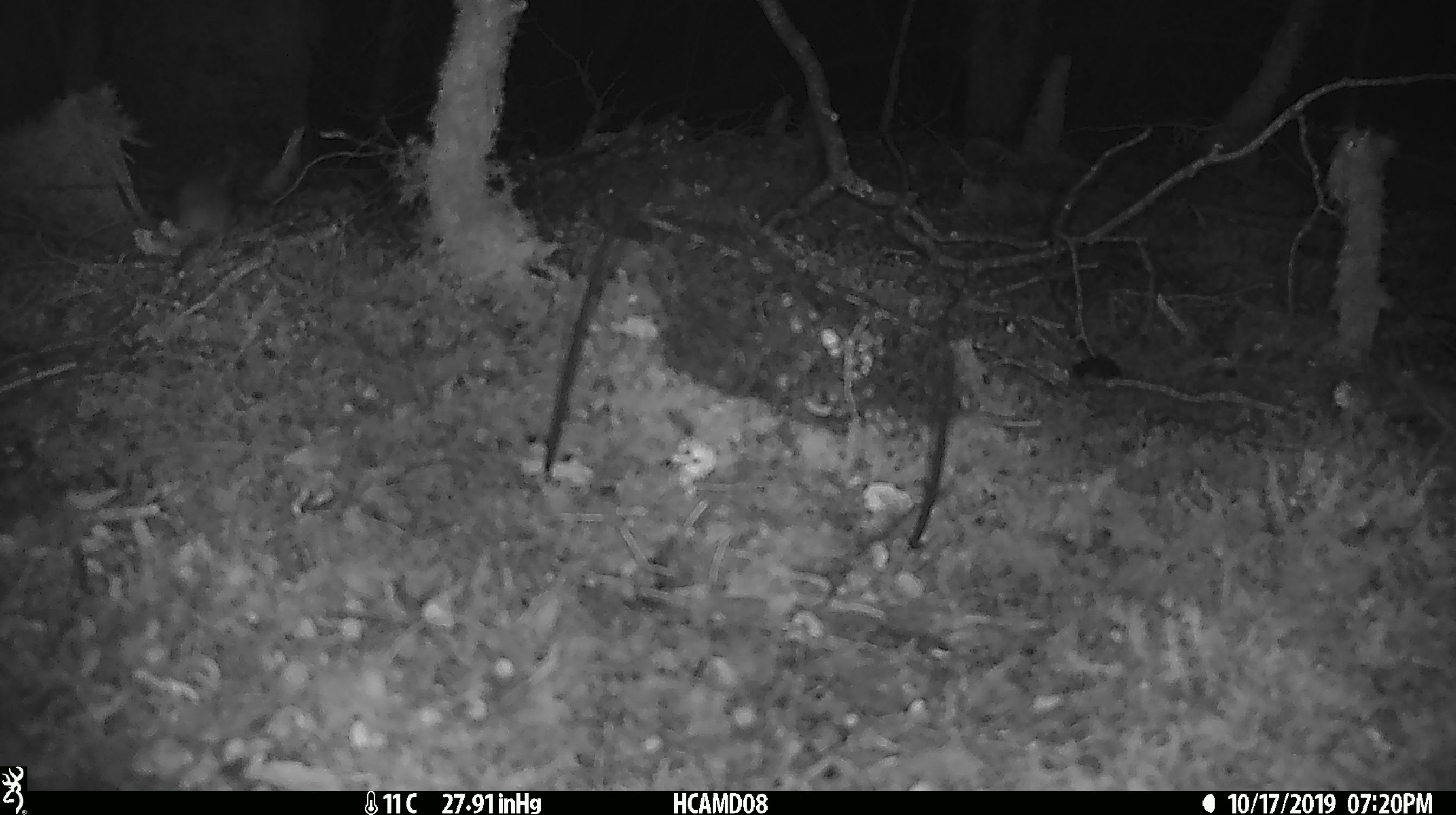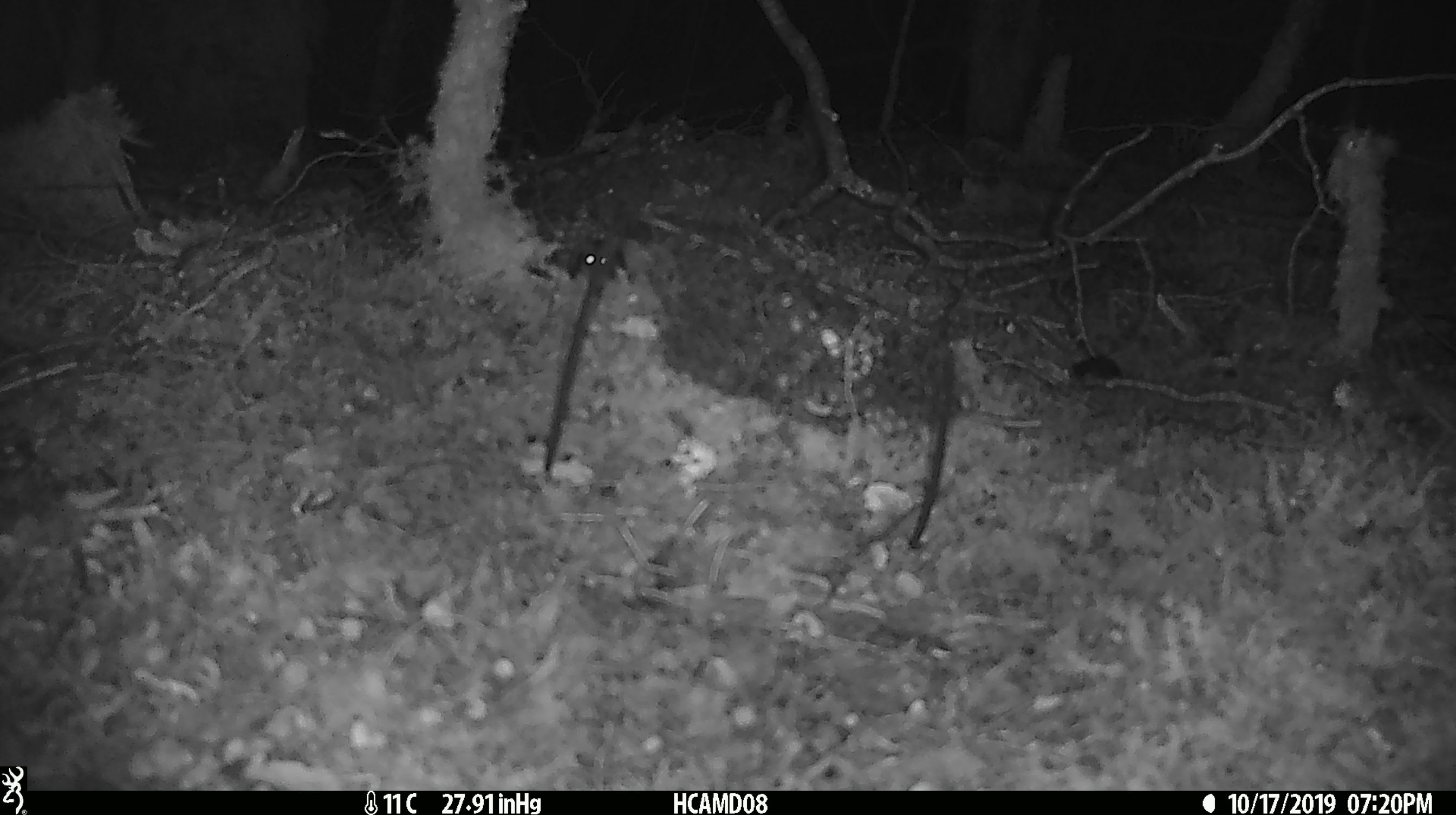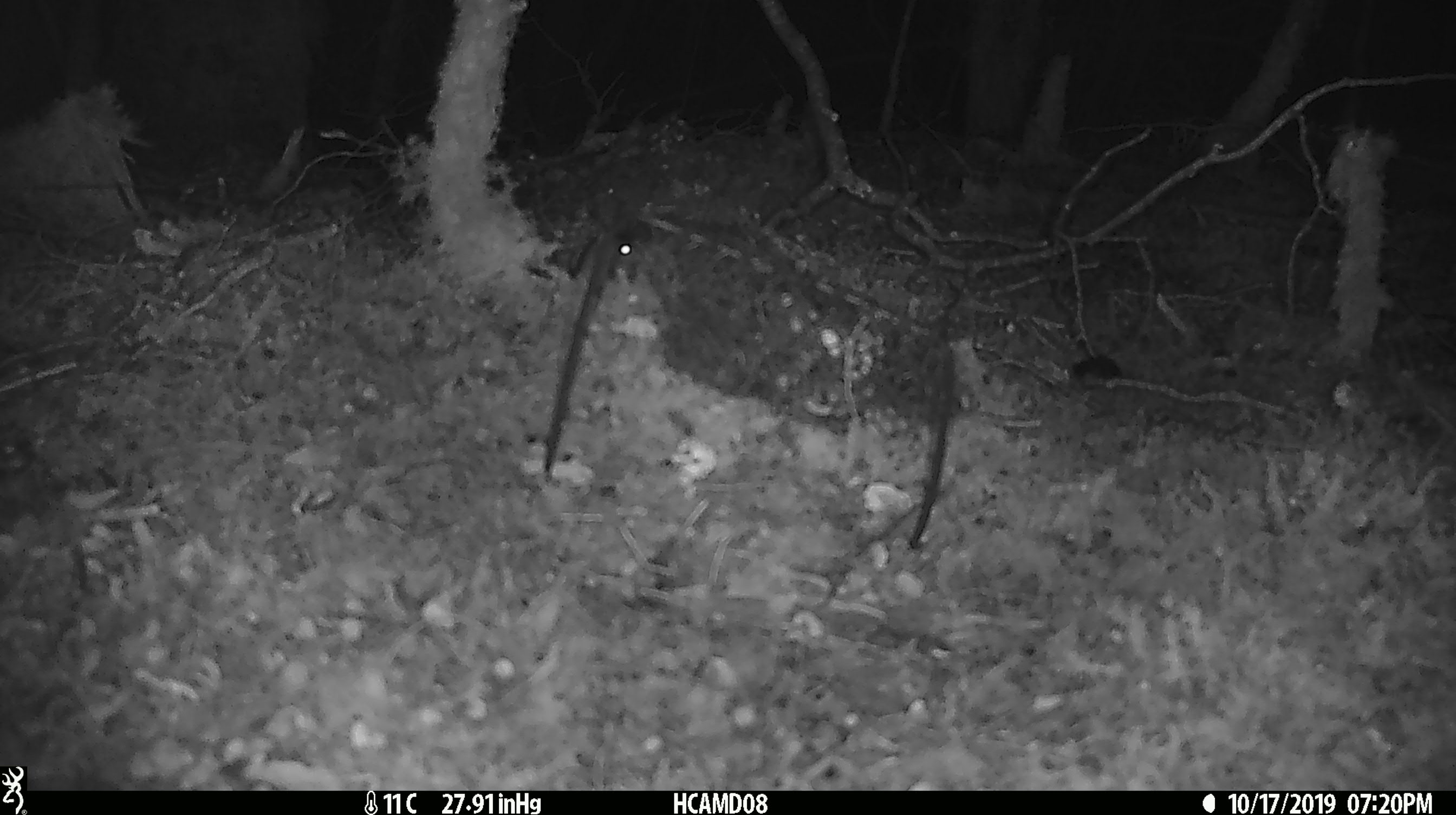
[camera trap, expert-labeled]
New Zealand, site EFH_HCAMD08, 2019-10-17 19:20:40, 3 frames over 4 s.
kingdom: Animalia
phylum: Chordata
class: Mammalia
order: Rodentia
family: Muridae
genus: Mus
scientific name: Mus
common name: mouse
Mouse (Mus).